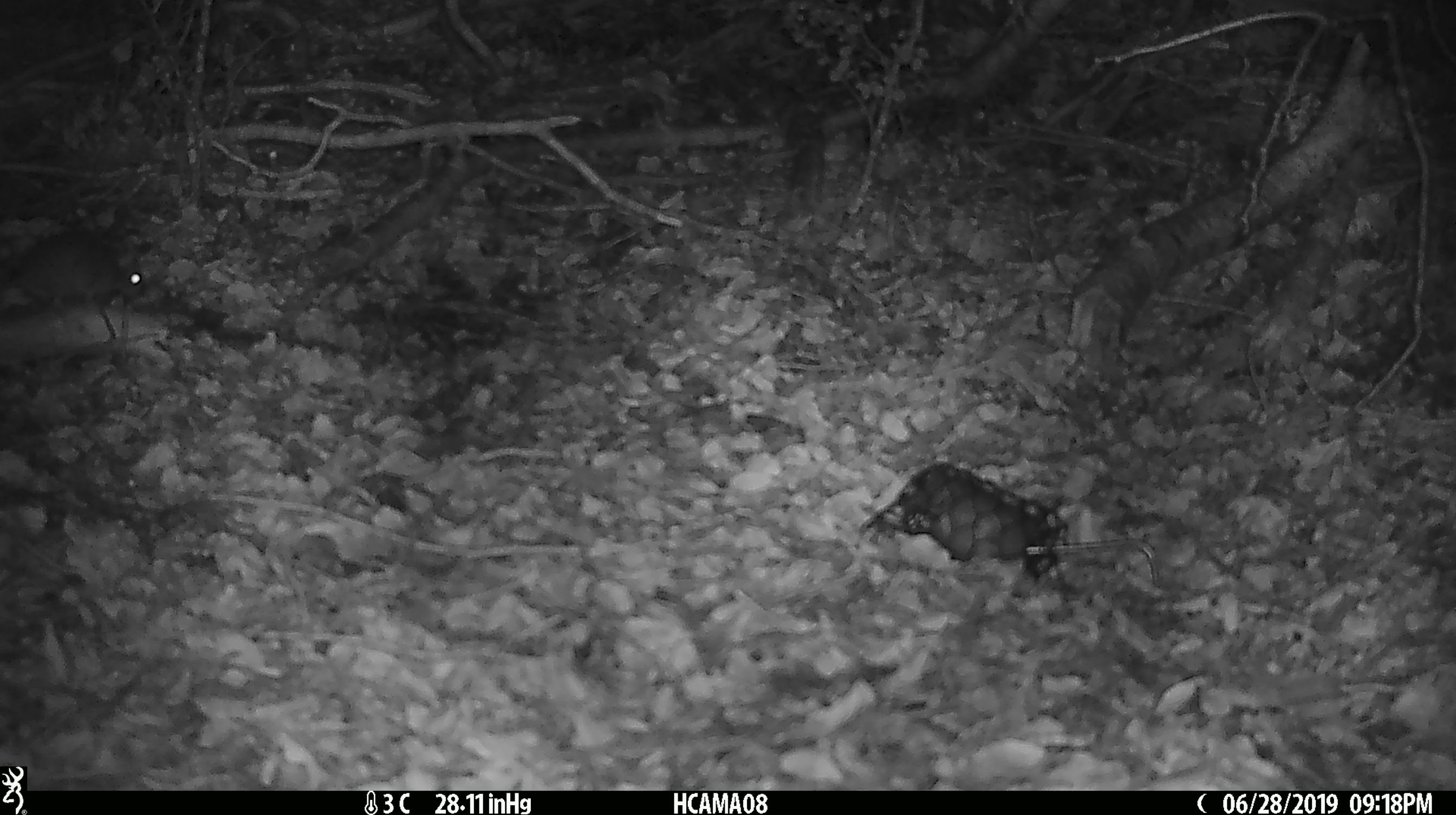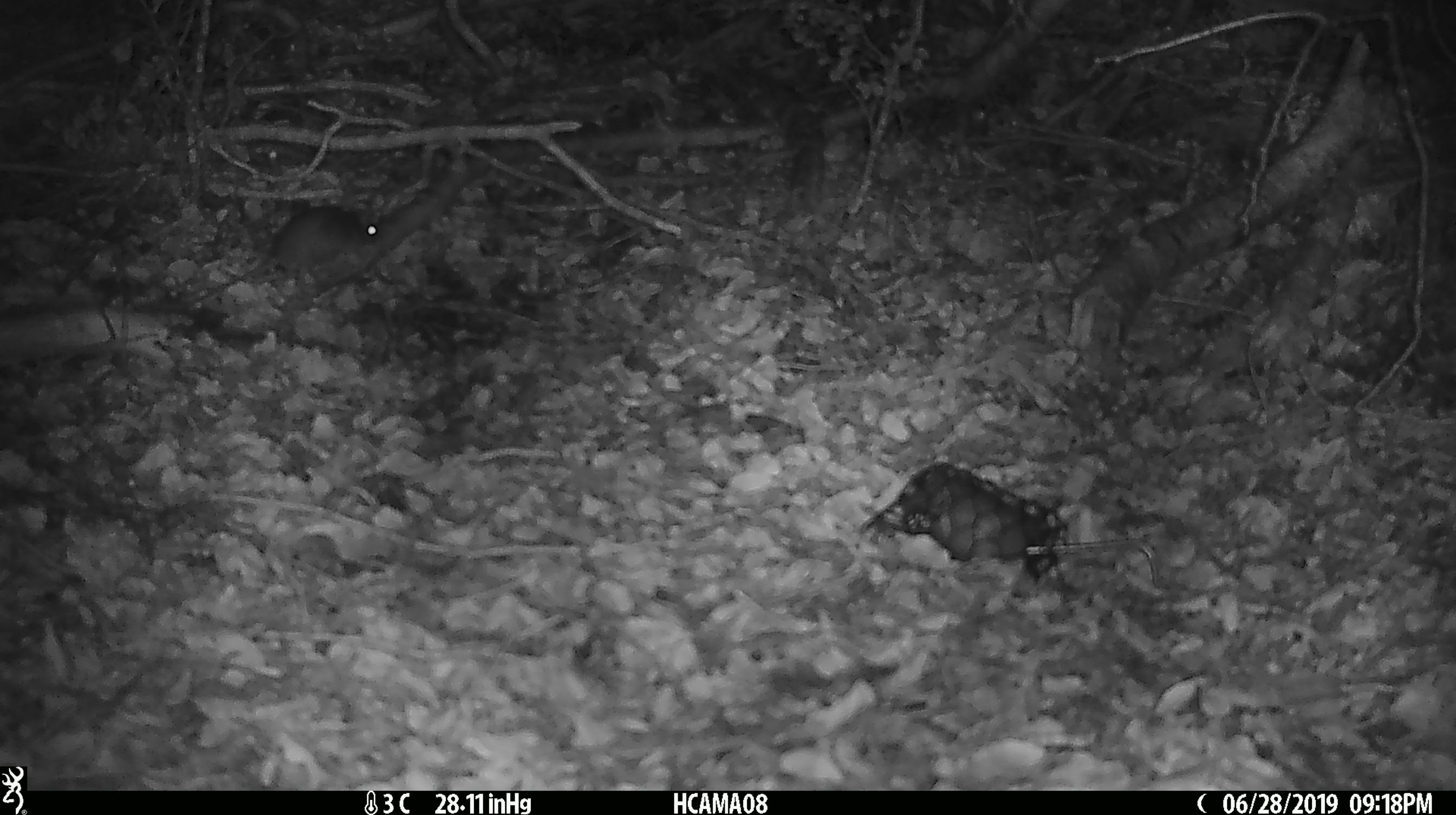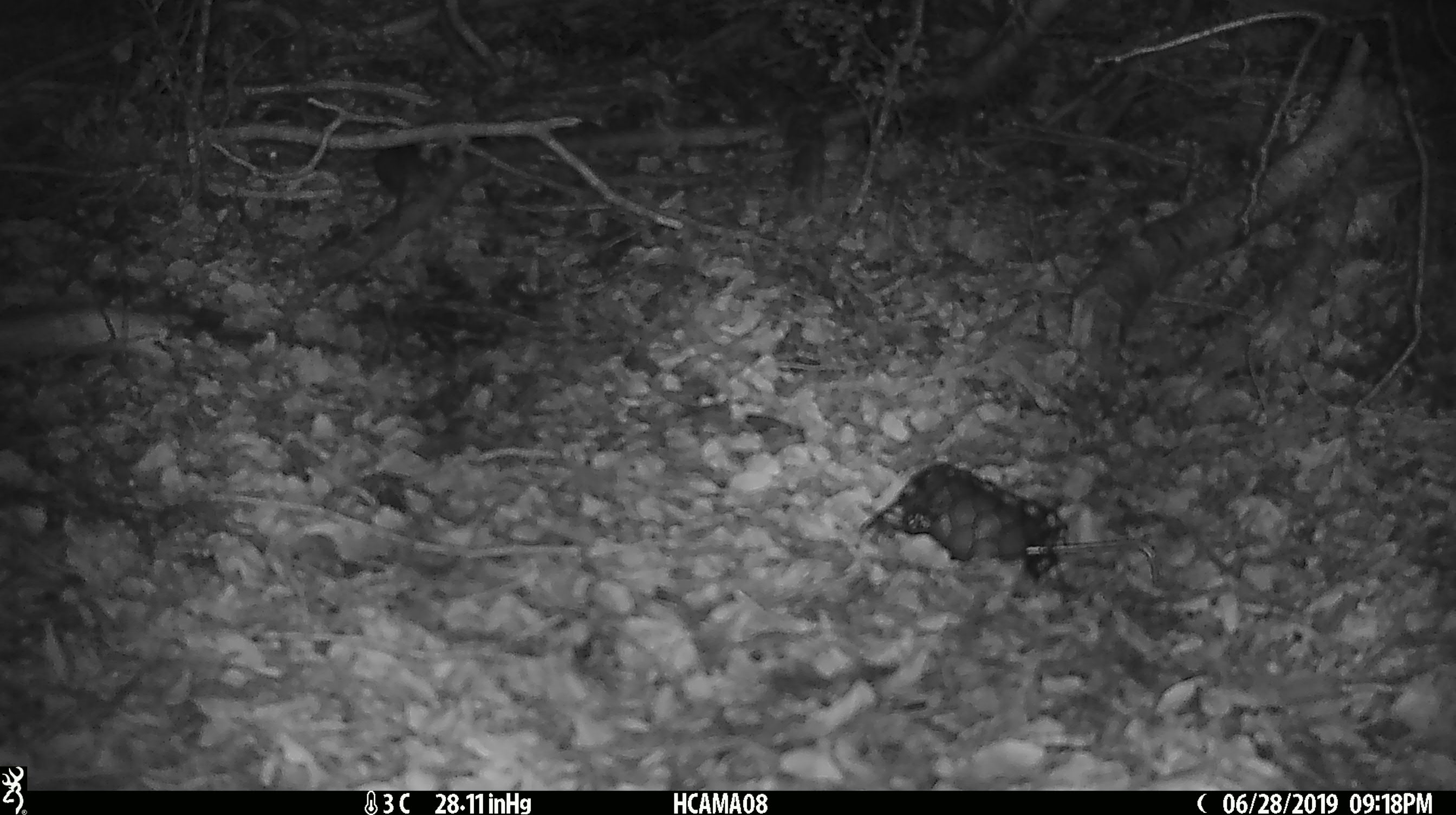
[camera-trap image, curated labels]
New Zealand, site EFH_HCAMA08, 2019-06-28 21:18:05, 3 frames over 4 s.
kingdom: Animalia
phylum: Chordata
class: Mammalia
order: Rodentia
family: Muridae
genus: Mus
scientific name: Mus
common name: mouse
Mouse (Mus).